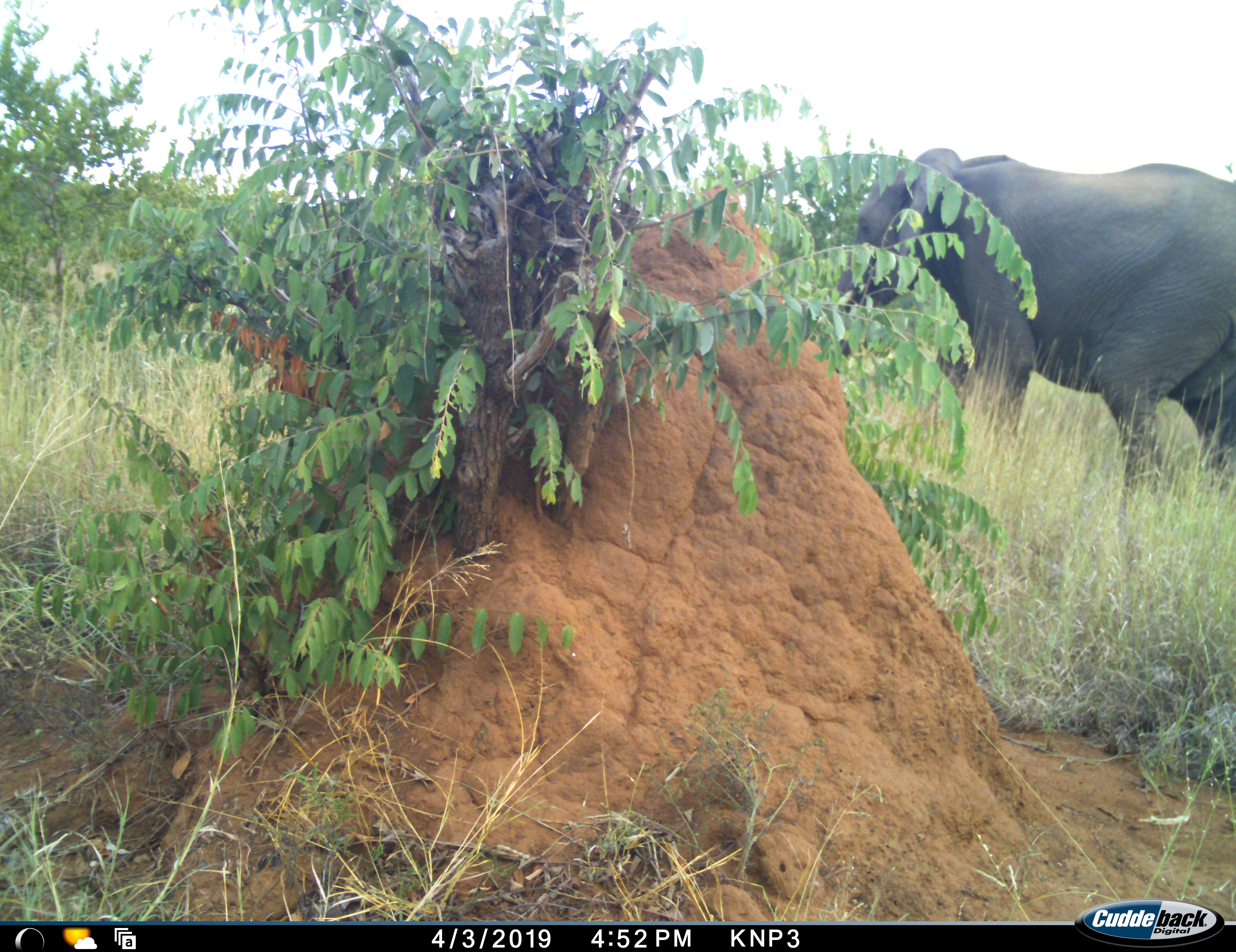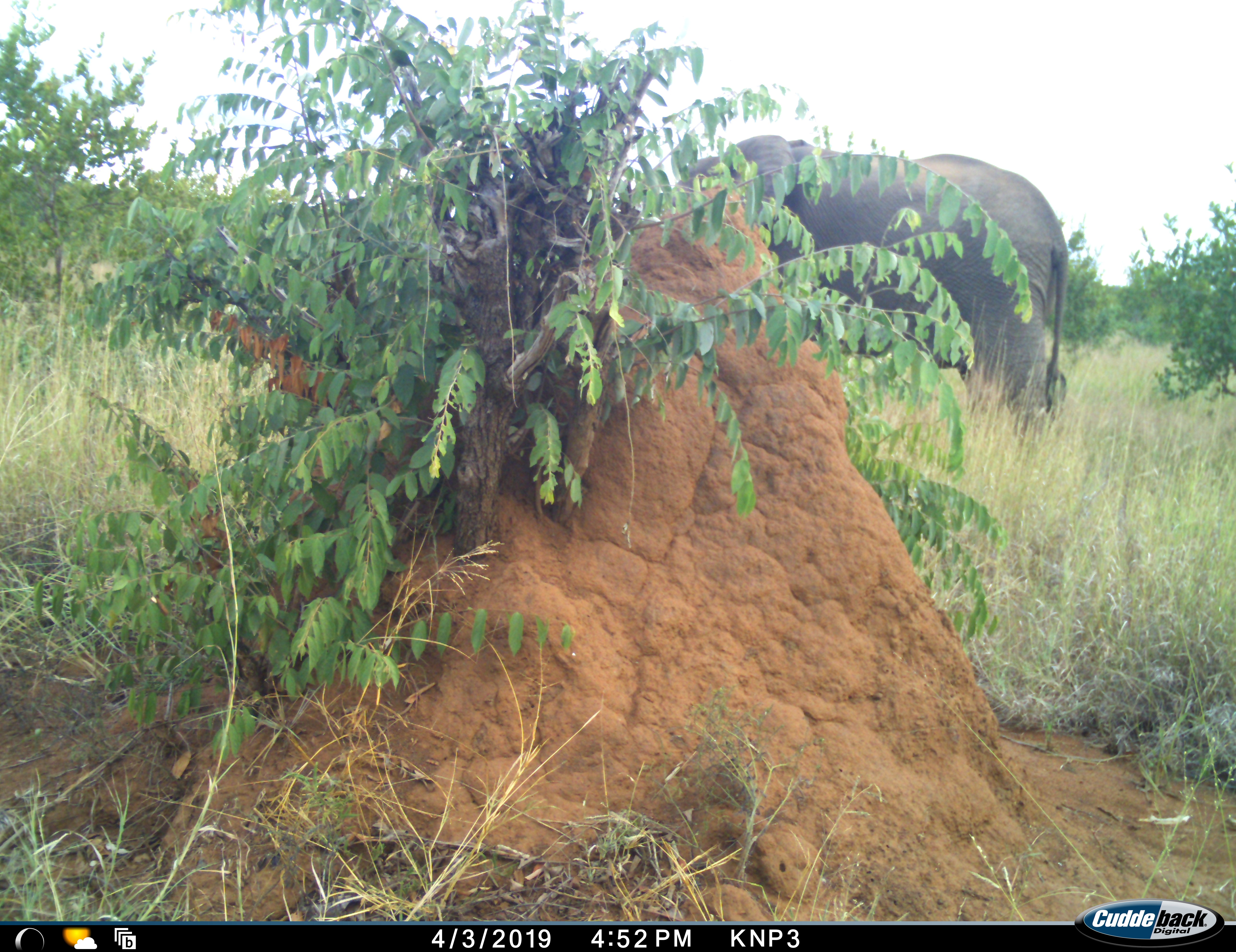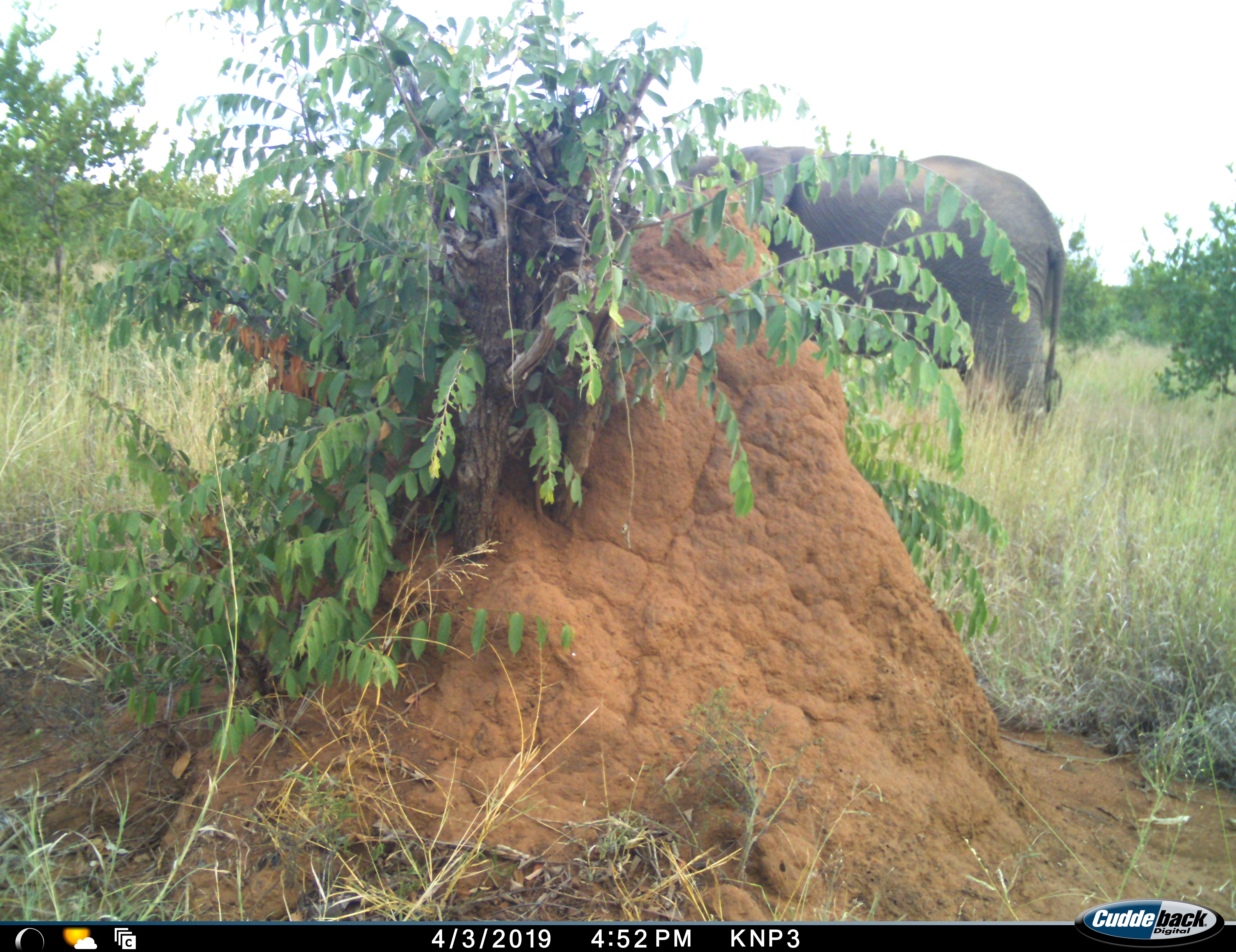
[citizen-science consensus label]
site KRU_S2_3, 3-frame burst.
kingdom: Animalia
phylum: Chordata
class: Mammalia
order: Proboscidea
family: Elephantidae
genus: Loxodonta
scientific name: Loxodonta africana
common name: african bush elephant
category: elephant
Elephant (african bush elephant) (Loxodonta africana), count 1. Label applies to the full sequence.